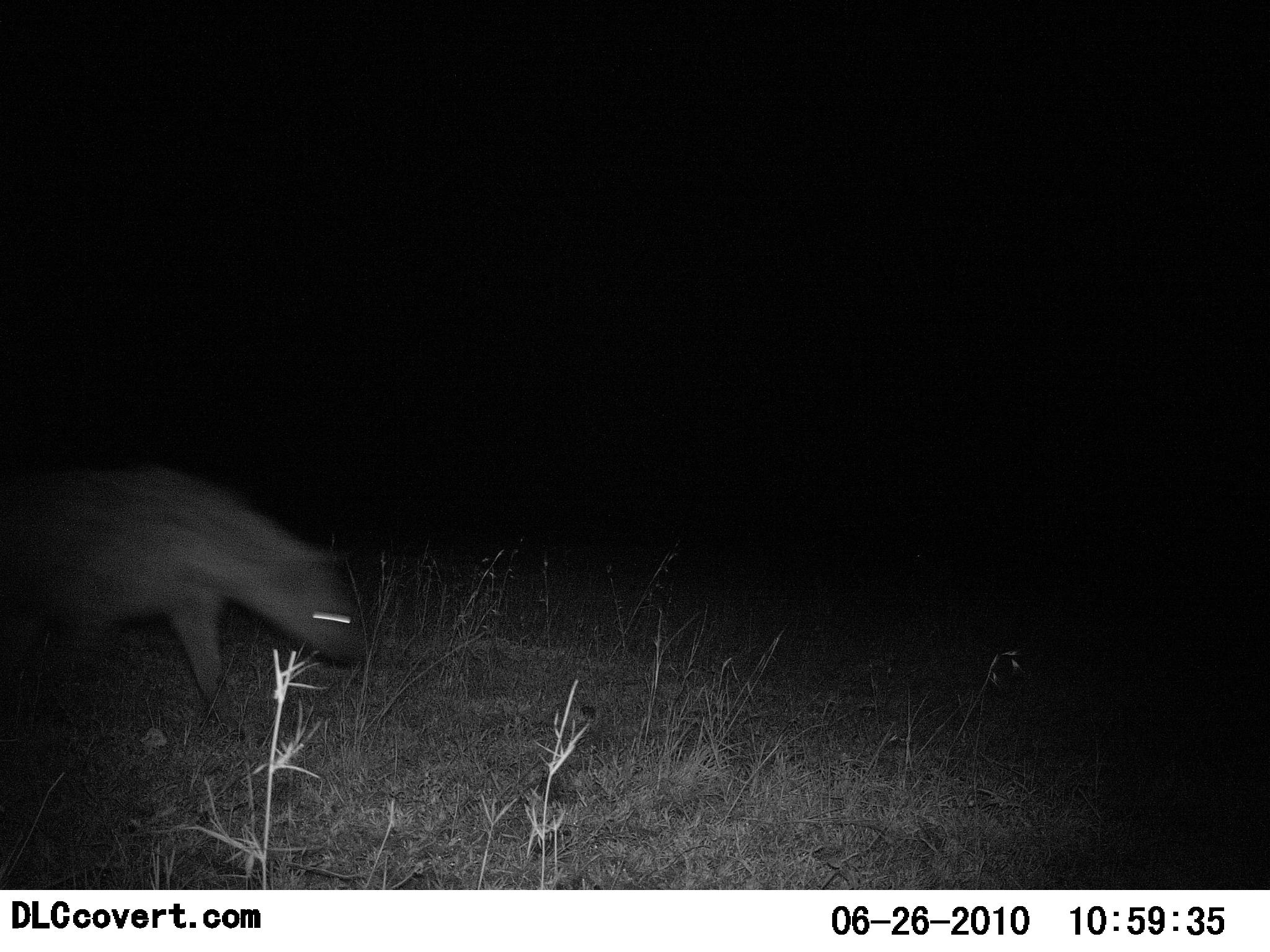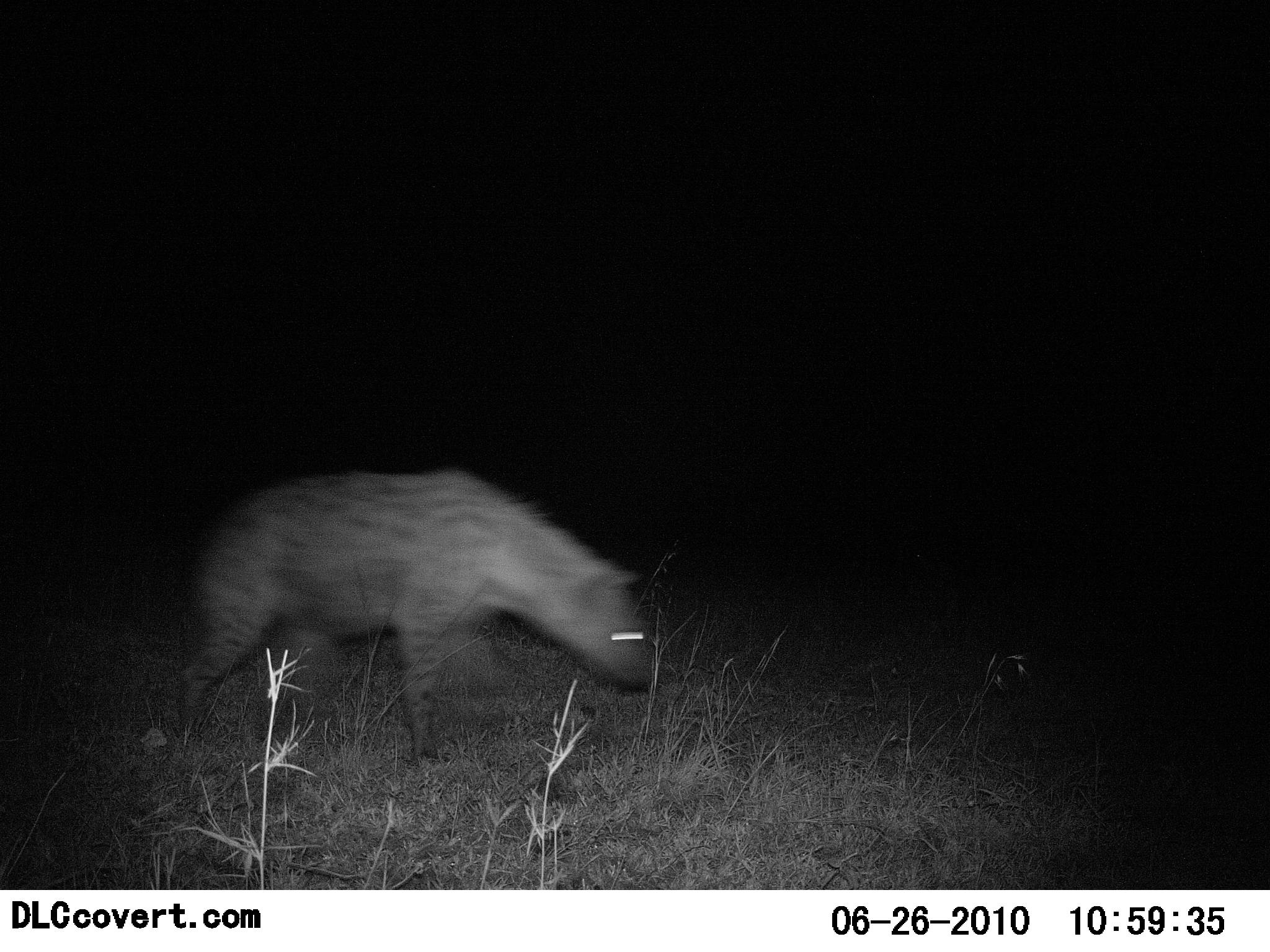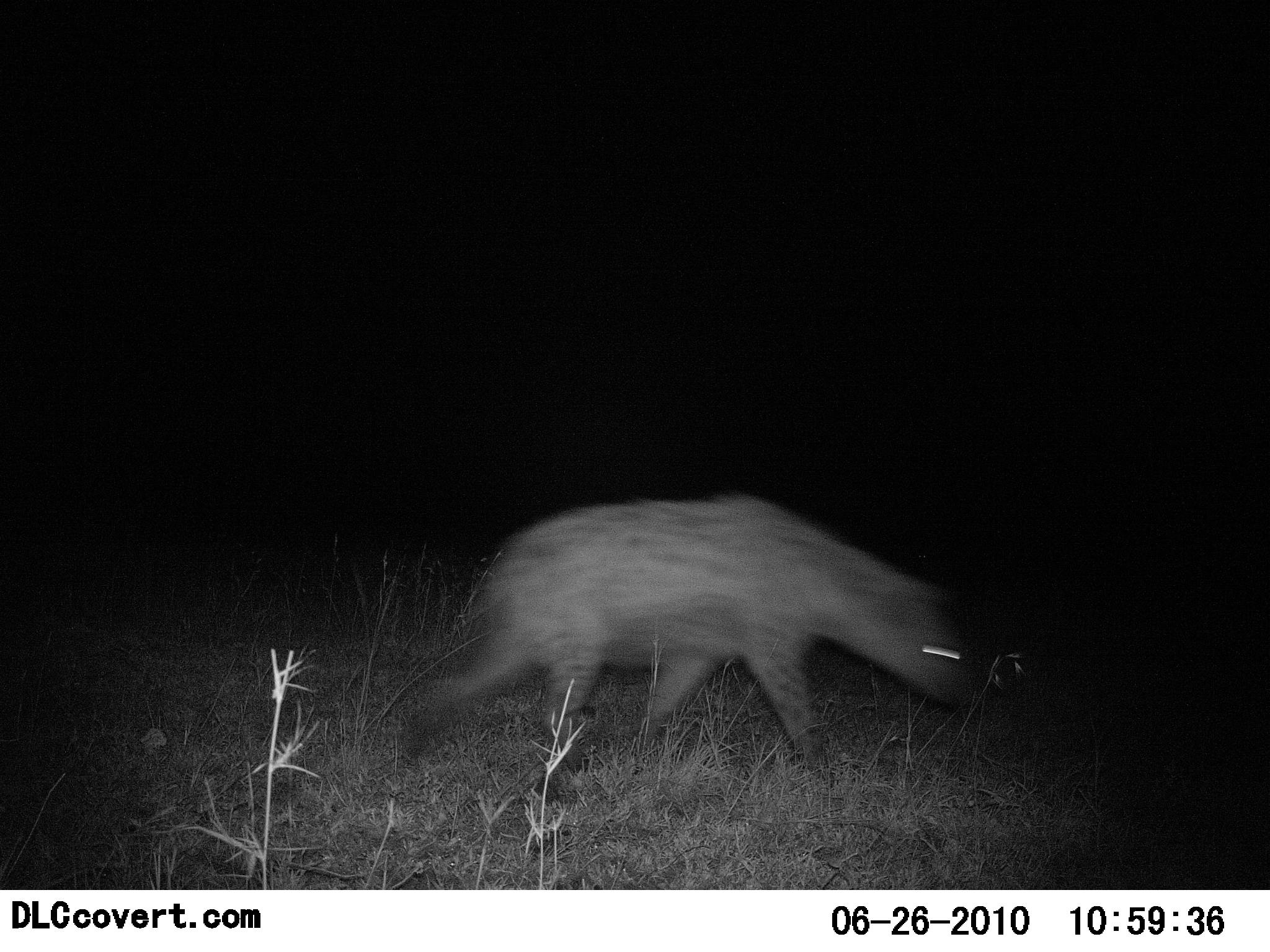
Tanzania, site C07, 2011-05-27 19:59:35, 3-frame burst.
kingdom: Animalia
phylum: Chordata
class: Mammalia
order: Carnivora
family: Hyaenidae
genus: Crocuta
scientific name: Crocuta crocuta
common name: spotted hyena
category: hyenaspotted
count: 1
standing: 10%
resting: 0%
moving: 100%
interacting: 0%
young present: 0%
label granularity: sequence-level